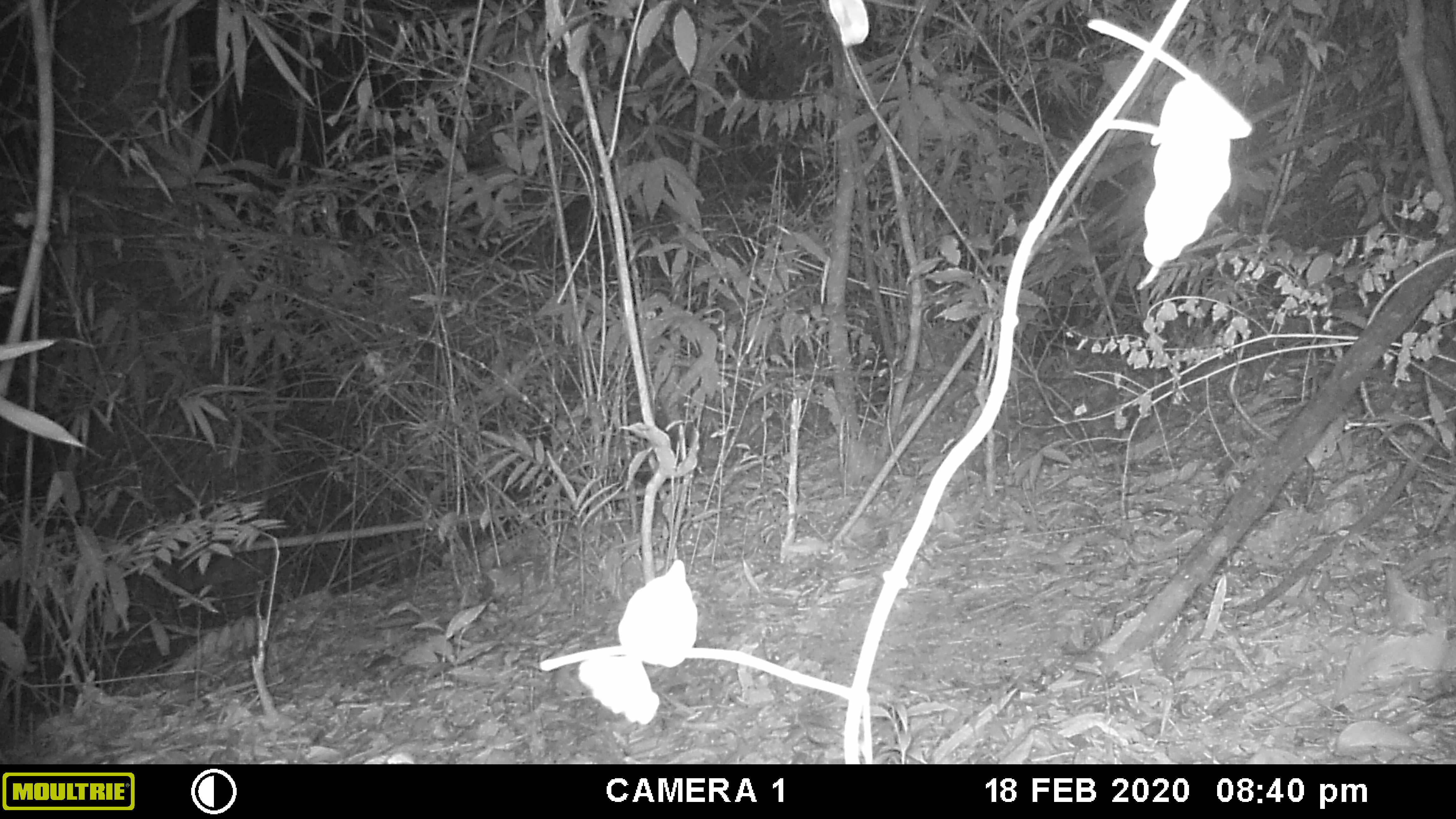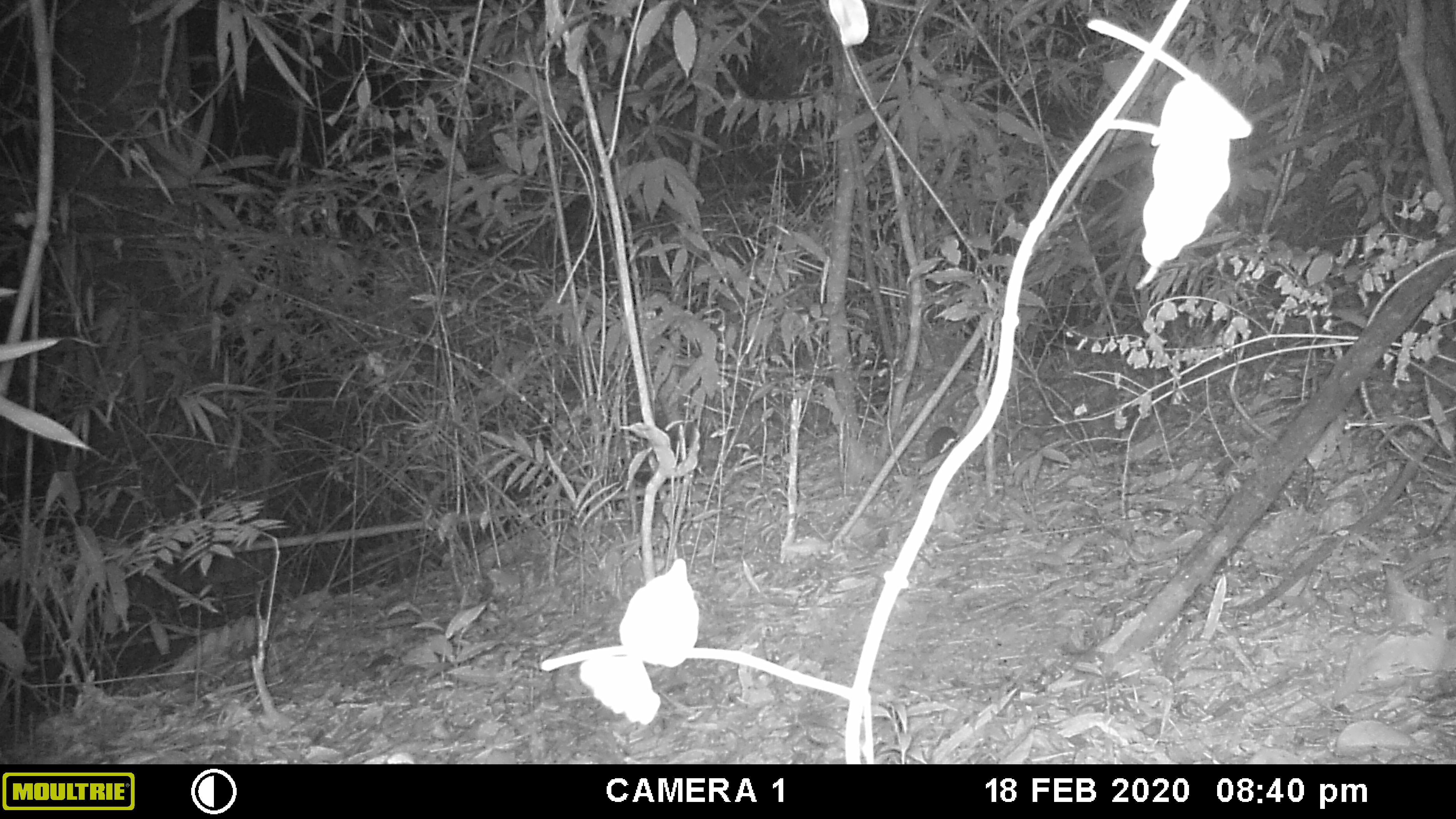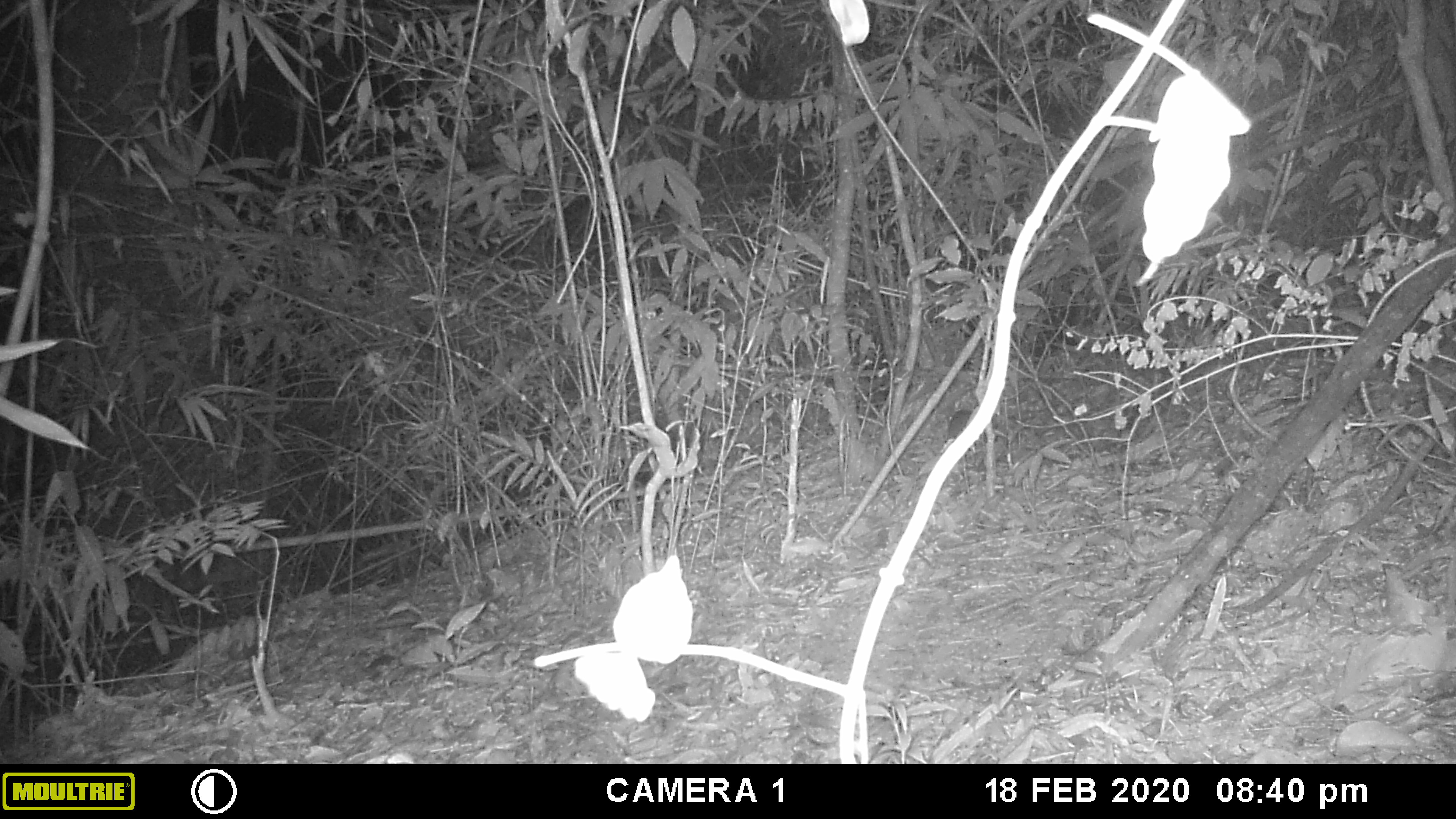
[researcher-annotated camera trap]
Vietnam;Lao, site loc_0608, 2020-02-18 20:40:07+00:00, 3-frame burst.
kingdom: Animalia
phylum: Chordata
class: Mammalia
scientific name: Mammalia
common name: mammal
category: unidentified small mammal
Unidentified small mammal (mammal) (Mammalia). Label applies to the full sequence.